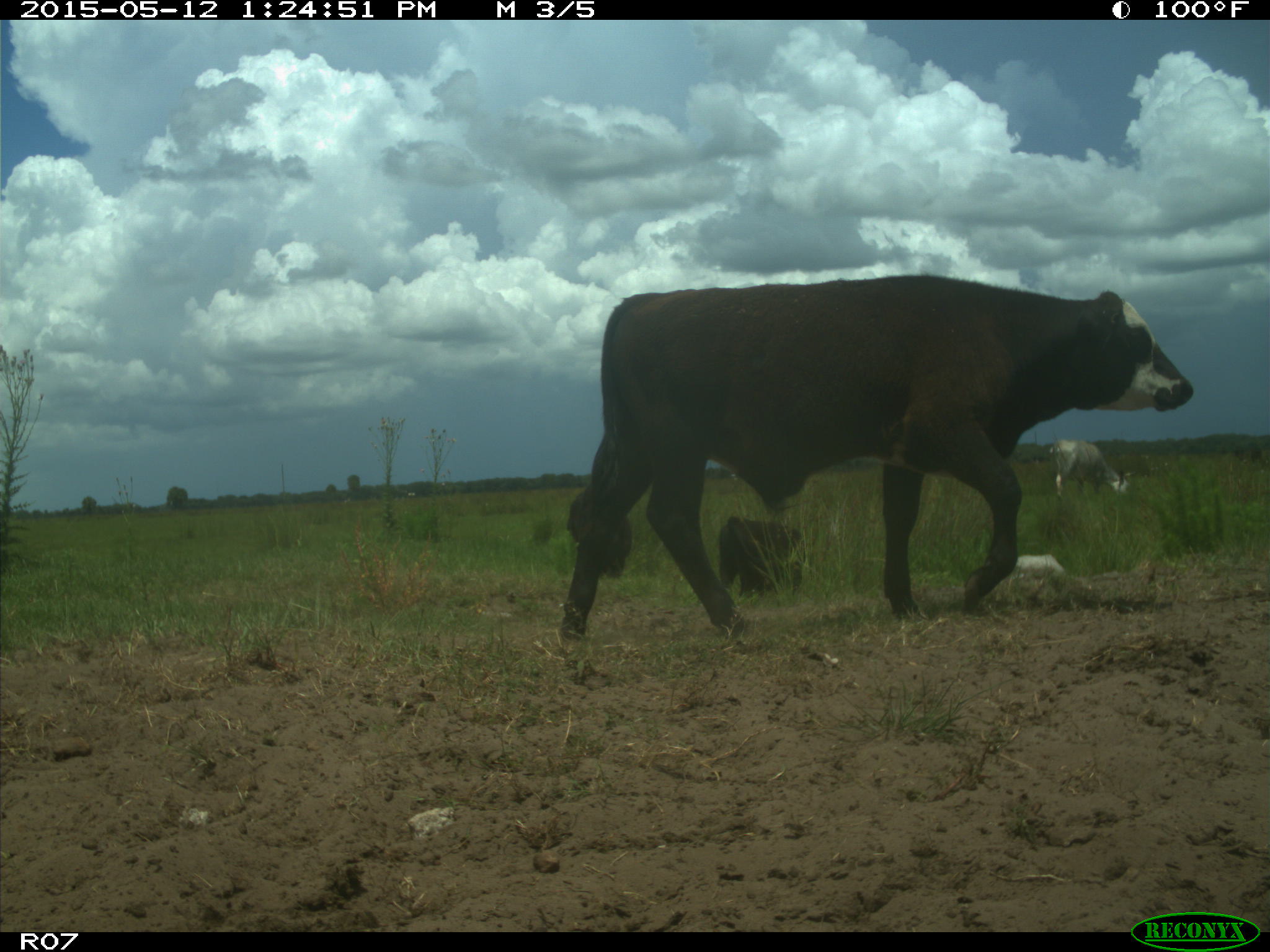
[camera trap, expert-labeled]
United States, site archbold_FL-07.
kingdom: Animalia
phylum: Chordata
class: Mammalia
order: Artiodactyla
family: Bovidae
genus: Bos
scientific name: Bos taurus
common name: domestic cow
Bos taurus (domestic cow).